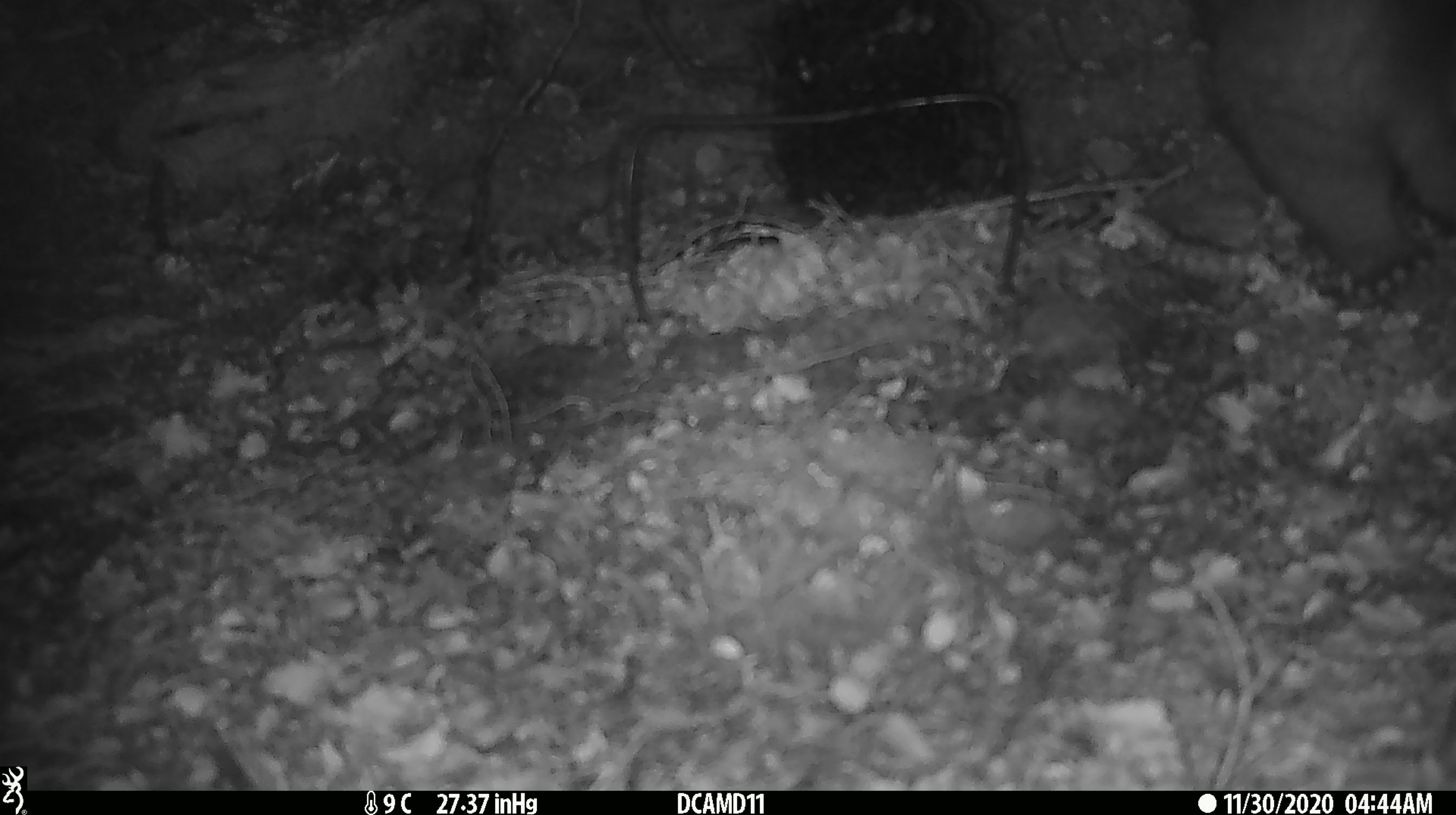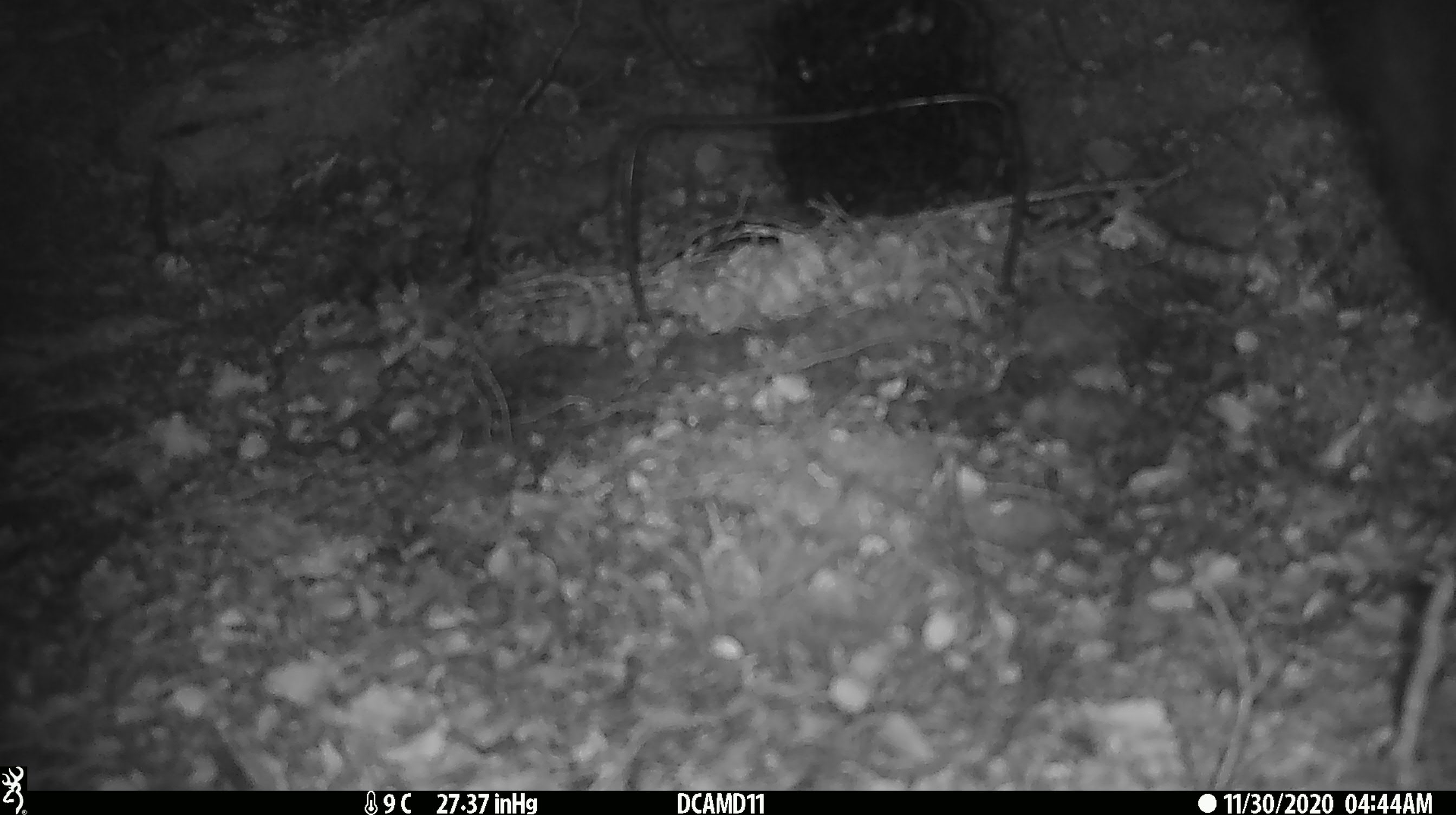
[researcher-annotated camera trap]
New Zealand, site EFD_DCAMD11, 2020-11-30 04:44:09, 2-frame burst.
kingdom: Animalia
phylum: Chordata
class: Mammalia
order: Diprotodontia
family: Phalangeridae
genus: Trichosurus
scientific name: Trichosurus vulpecula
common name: common brushtail possum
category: possum